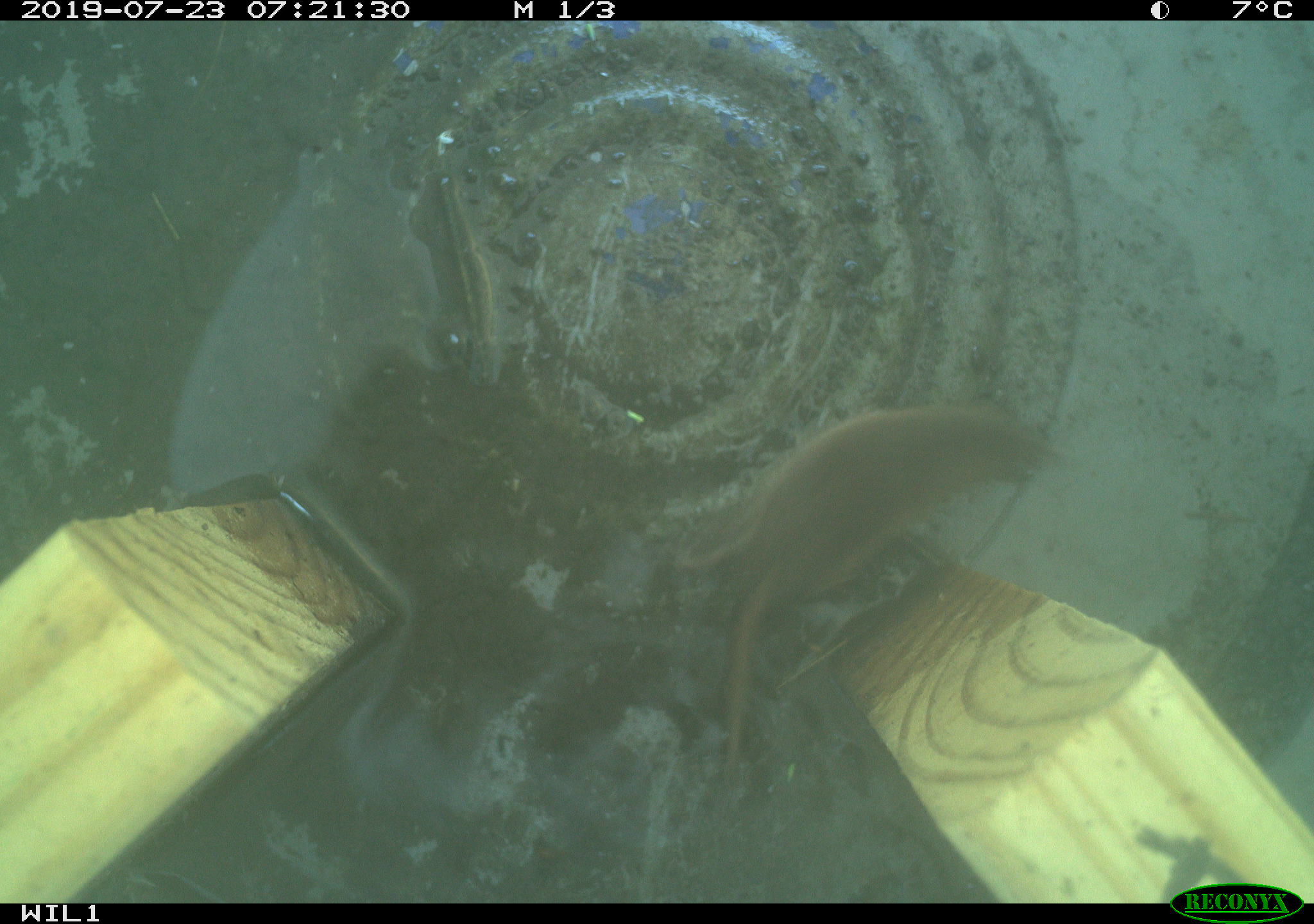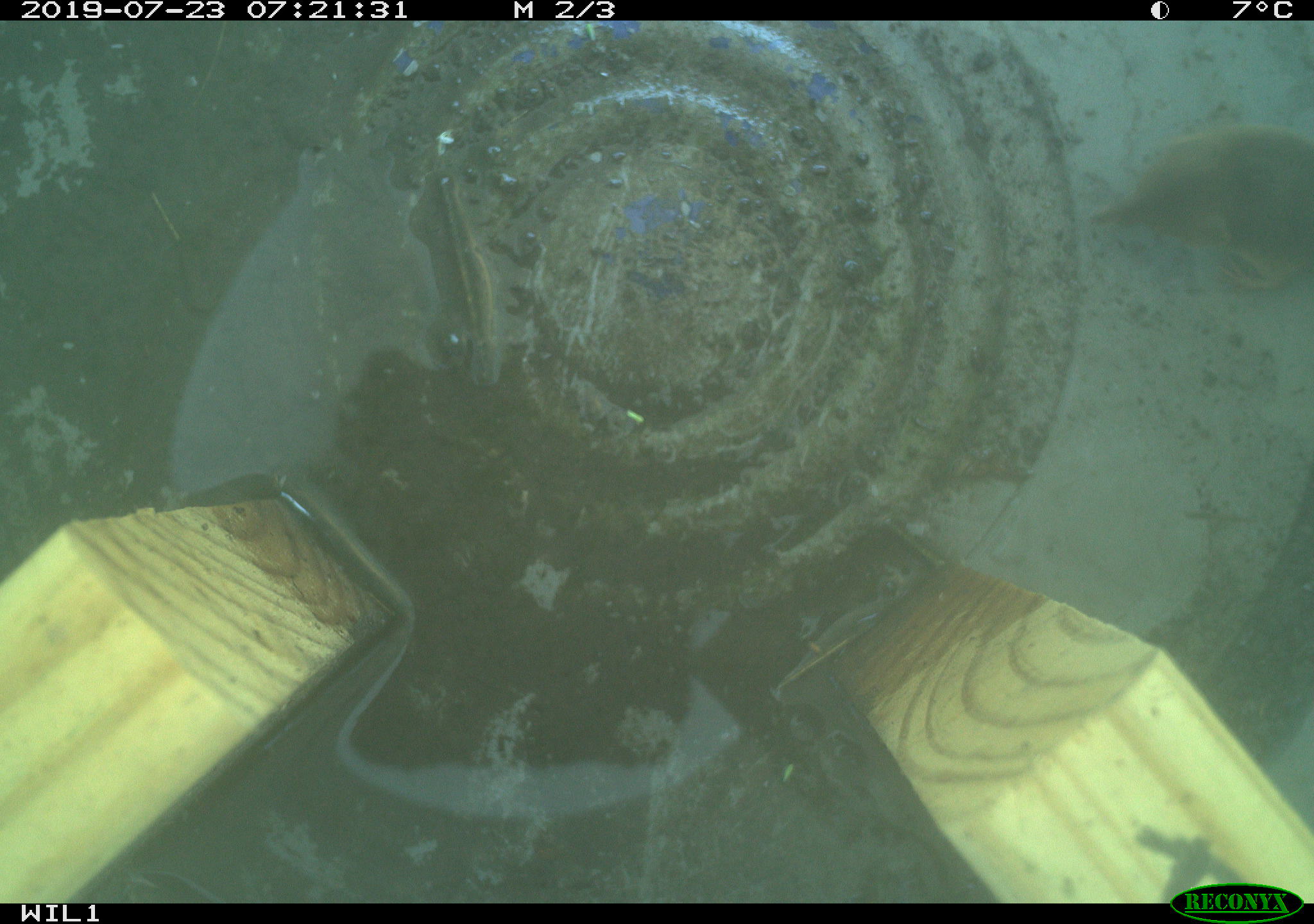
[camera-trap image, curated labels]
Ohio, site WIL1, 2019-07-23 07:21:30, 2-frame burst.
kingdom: Animalia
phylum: Chordata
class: Mammalia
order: Eulipotyphla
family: Soricidae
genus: Sorex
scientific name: Sorex cinereus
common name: masked shrew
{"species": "masked shrew (Sorex cinereus)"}